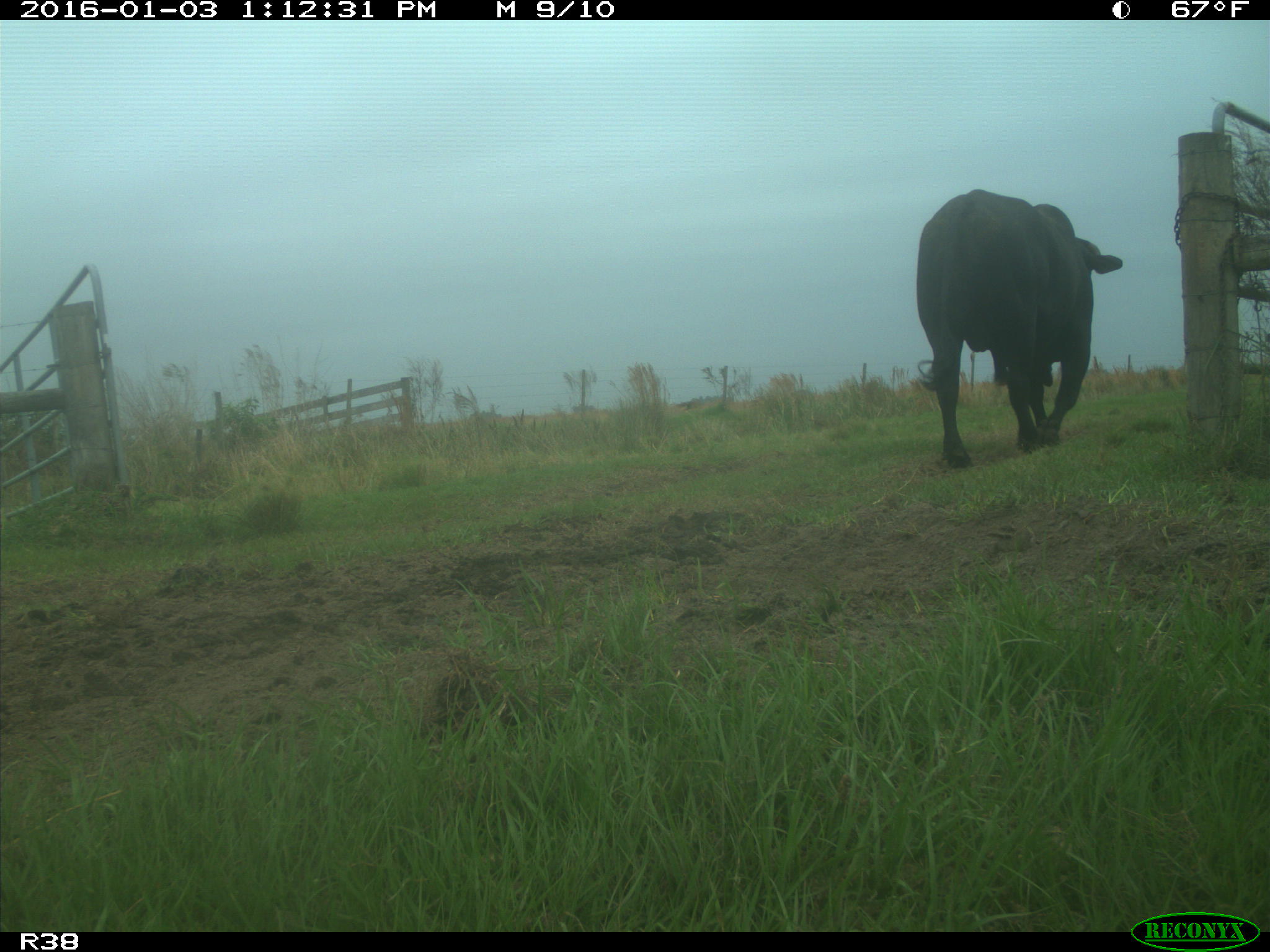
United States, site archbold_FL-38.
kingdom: Animalia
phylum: Chordata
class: Mammalia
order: Artiodactyla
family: Bovidae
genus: Bos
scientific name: Bos taurus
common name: domestic cow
Bos taurus (domestic cow).